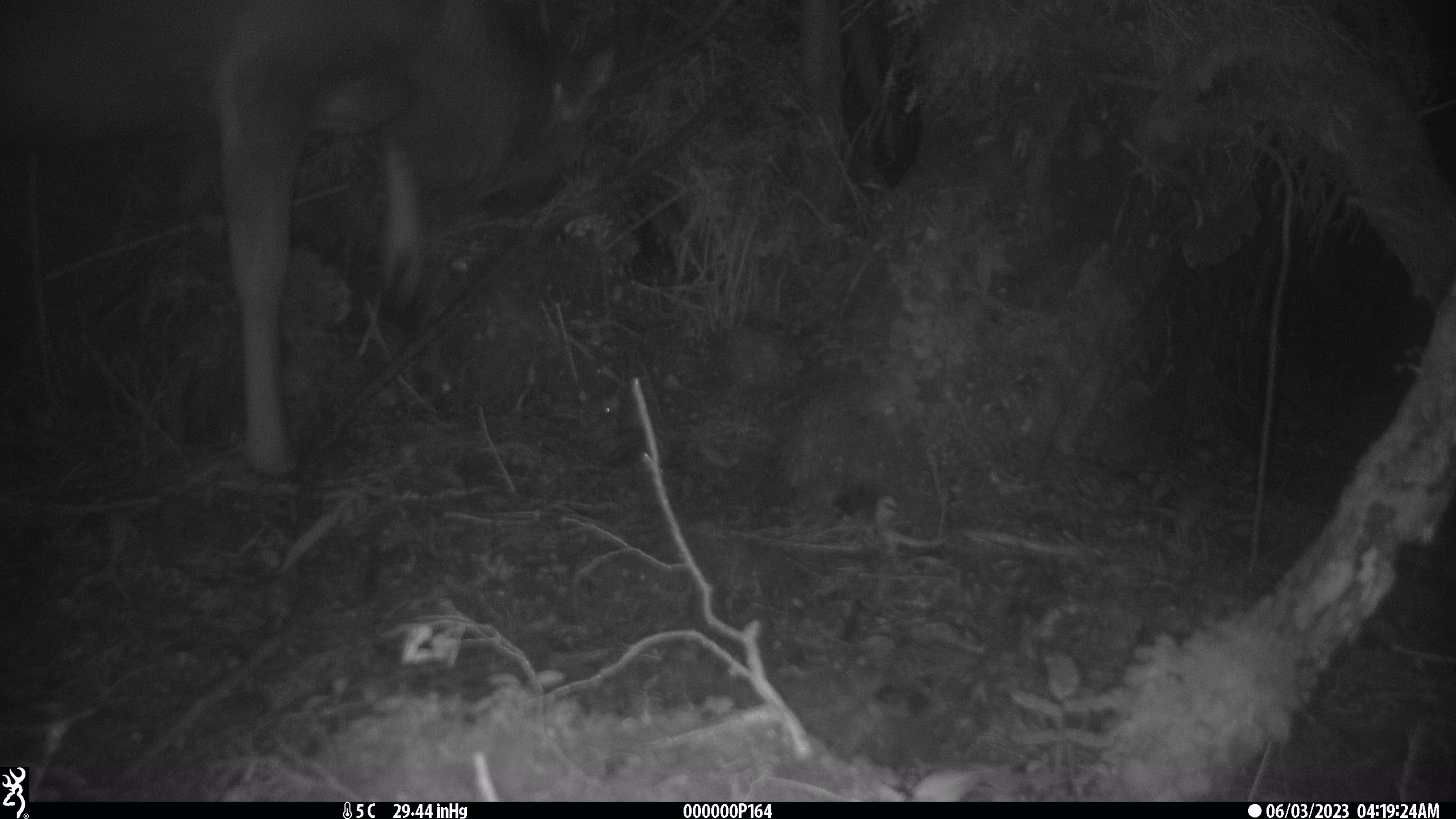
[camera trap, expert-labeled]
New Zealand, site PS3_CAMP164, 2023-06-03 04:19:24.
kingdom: Animalia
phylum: Chordata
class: Mammalia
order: Artiodactyla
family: Cervidae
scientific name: Cervidae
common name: deer